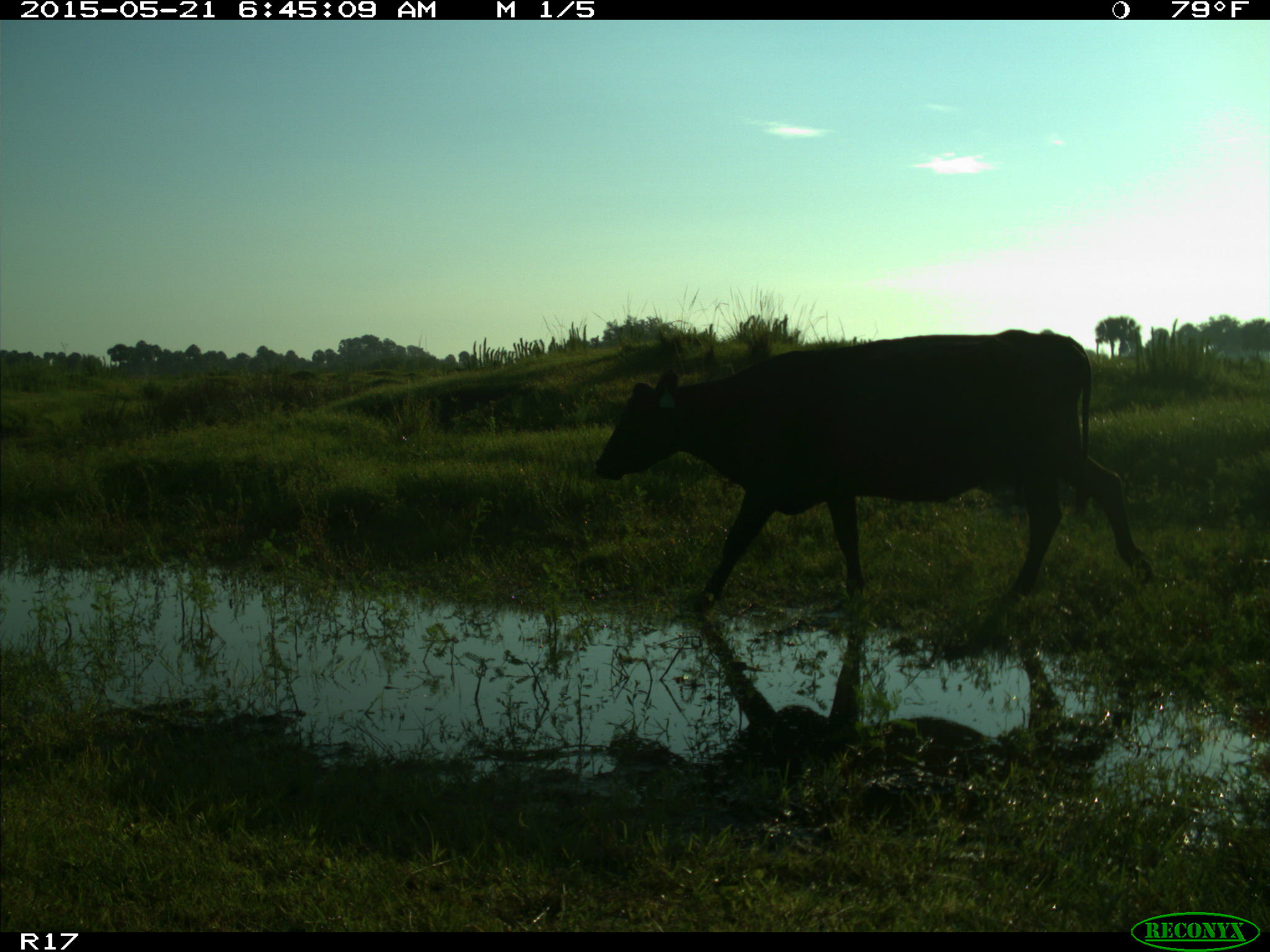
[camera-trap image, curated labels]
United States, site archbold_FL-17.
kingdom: Animalia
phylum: Chordata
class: Mammalia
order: Artiodactyla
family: Bovidae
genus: Bos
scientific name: Bos taurus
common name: domestic cow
Bos taurus (domestic cow).